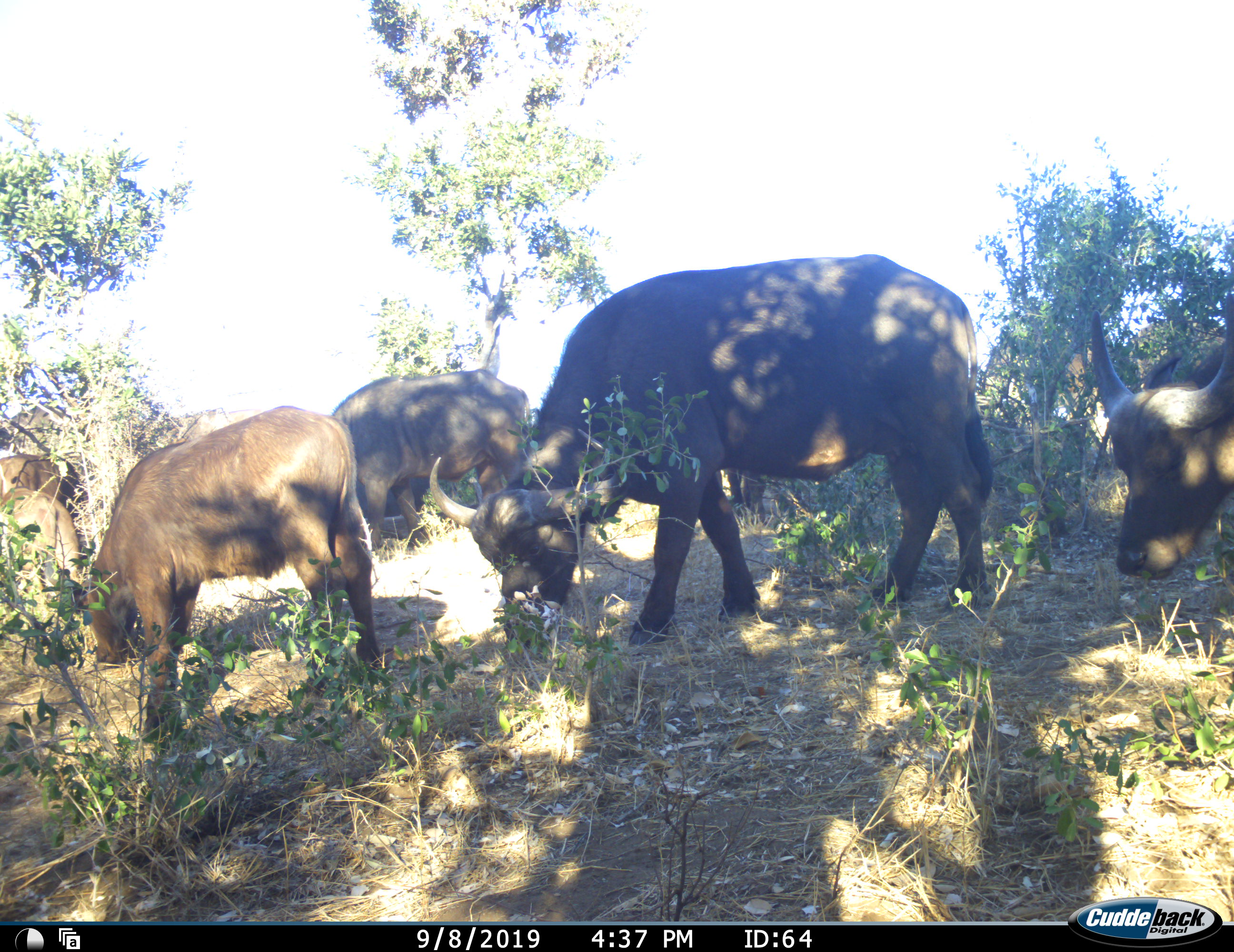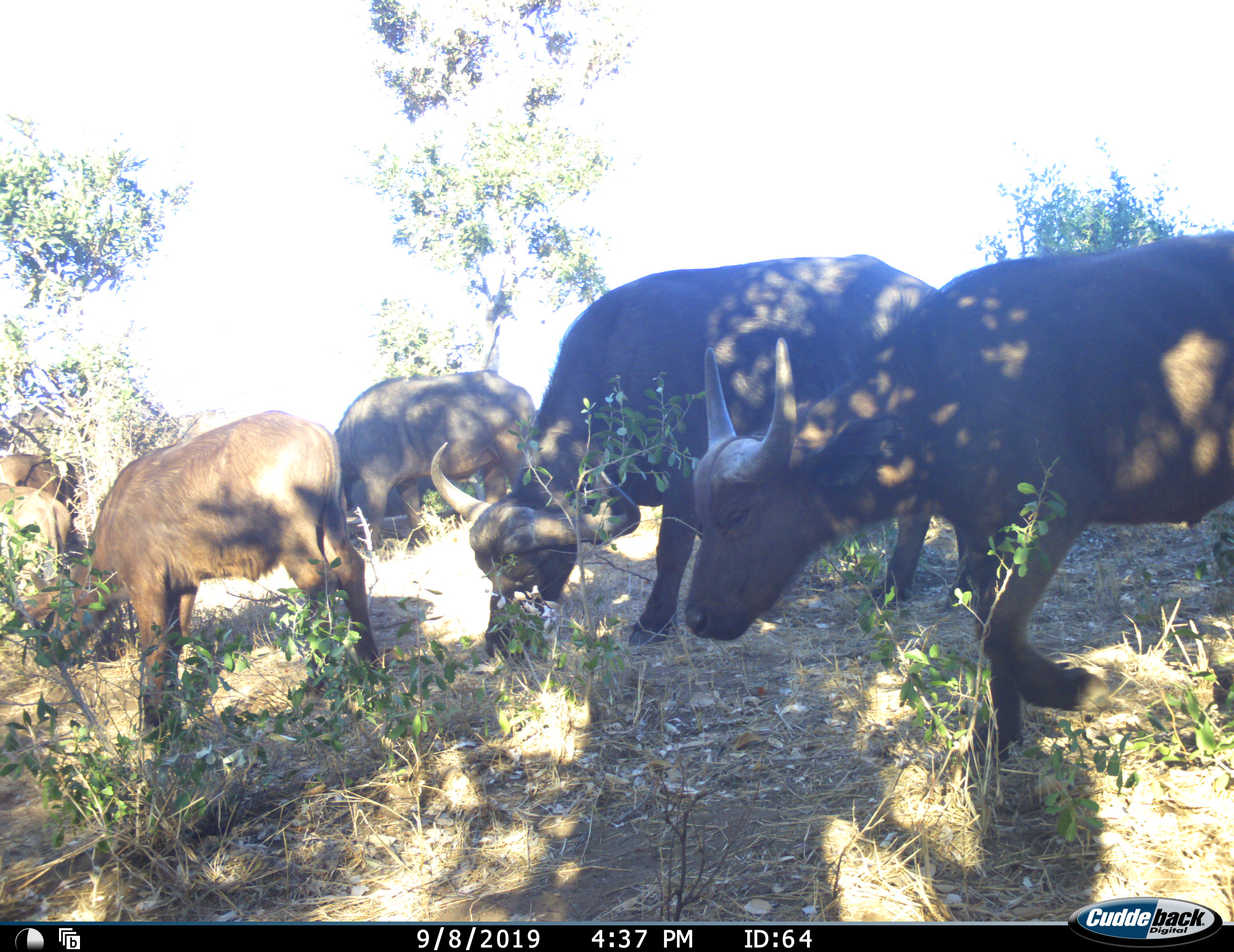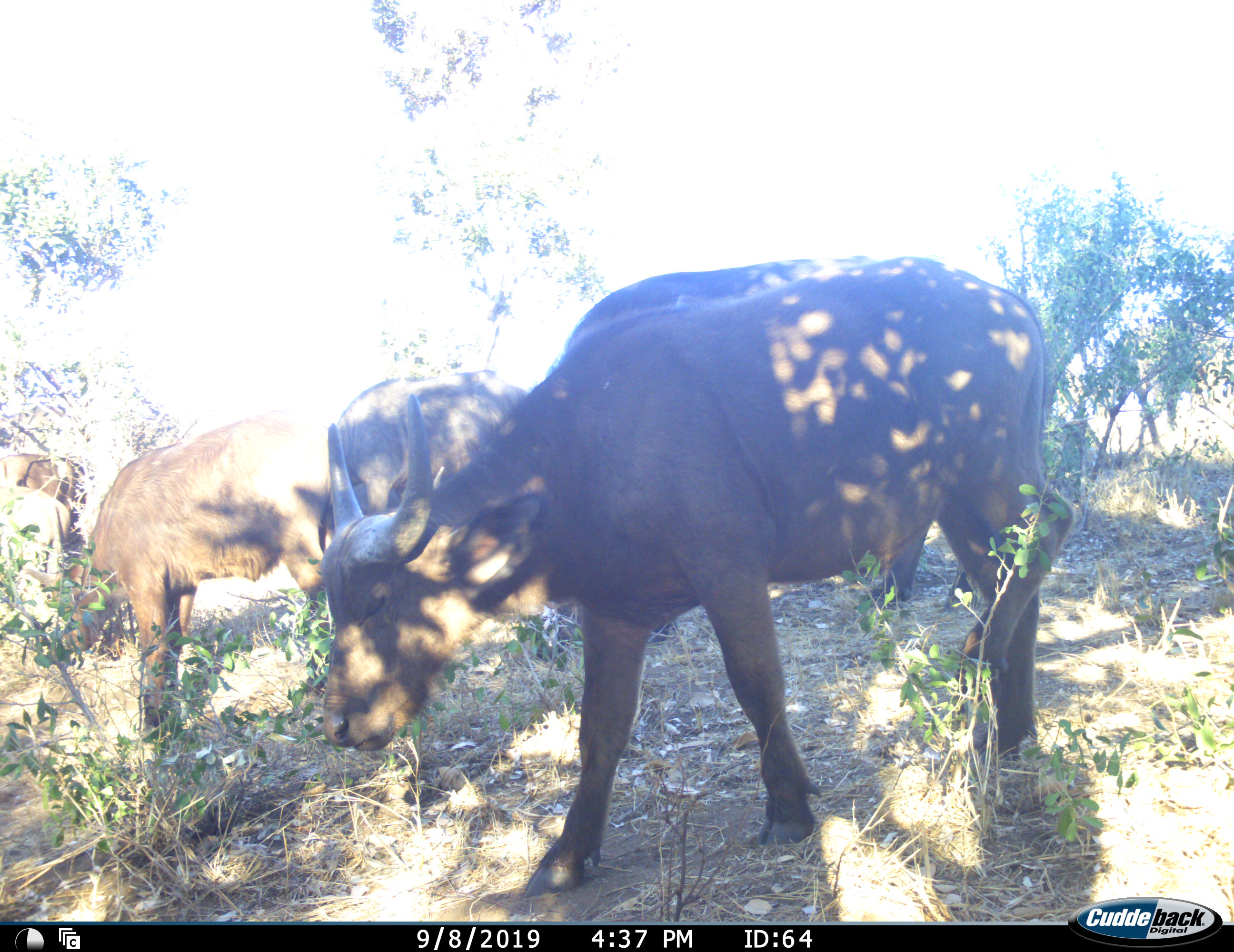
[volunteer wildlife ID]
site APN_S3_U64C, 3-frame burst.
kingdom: Animalia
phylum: Chordata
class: Mammalia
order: Artiodactyla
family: Bovidae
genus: Syncerus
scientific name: Syncerus caffer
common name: african buffalo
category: buffalo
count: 5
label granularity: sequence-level